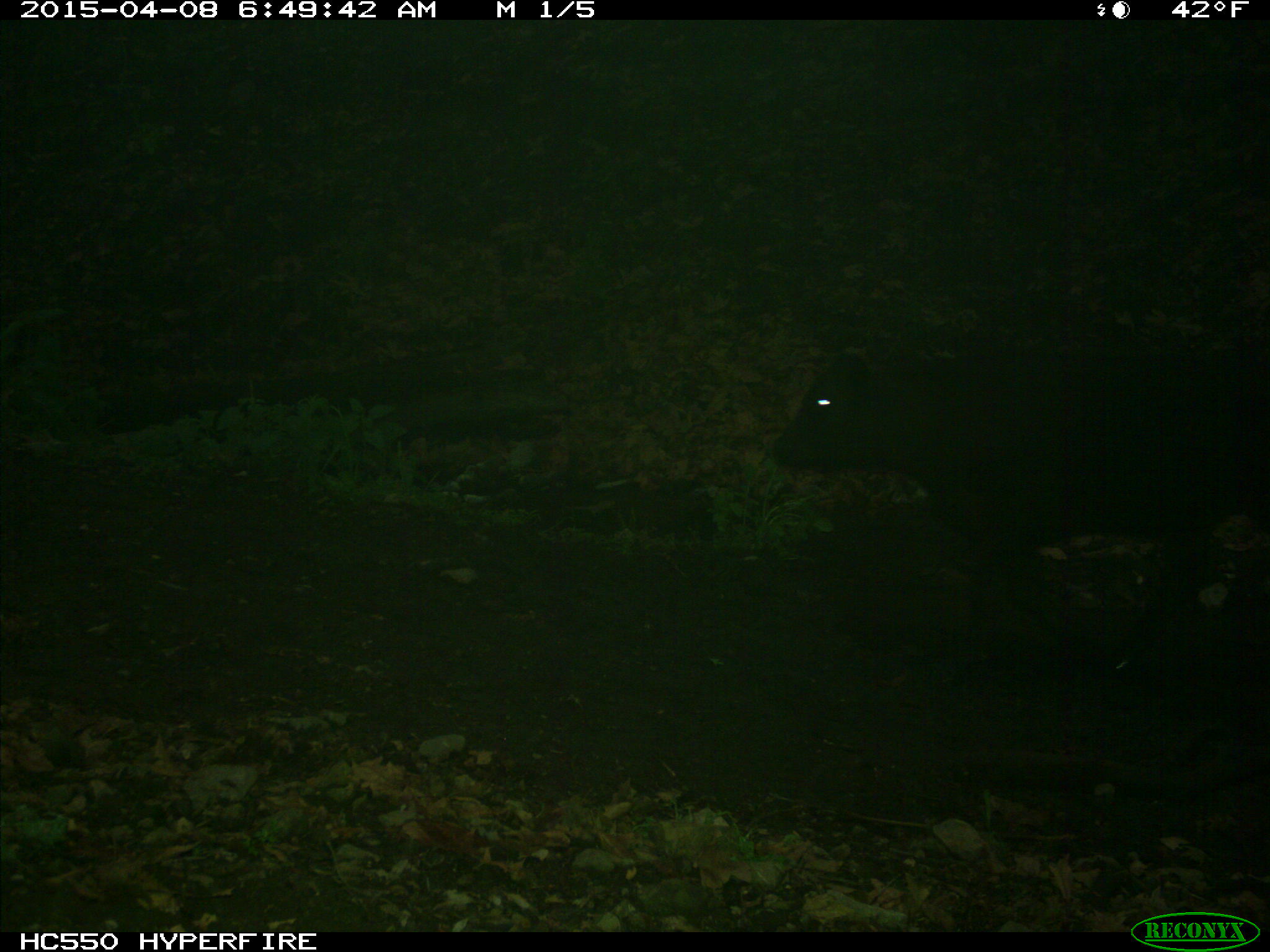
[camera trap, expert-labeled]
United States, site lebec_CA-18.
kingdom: Animalia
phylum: Chordata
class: Mammalia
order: Artiodactyla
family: Bovidae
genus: Bos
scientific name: Bos taurus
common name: domestic cow